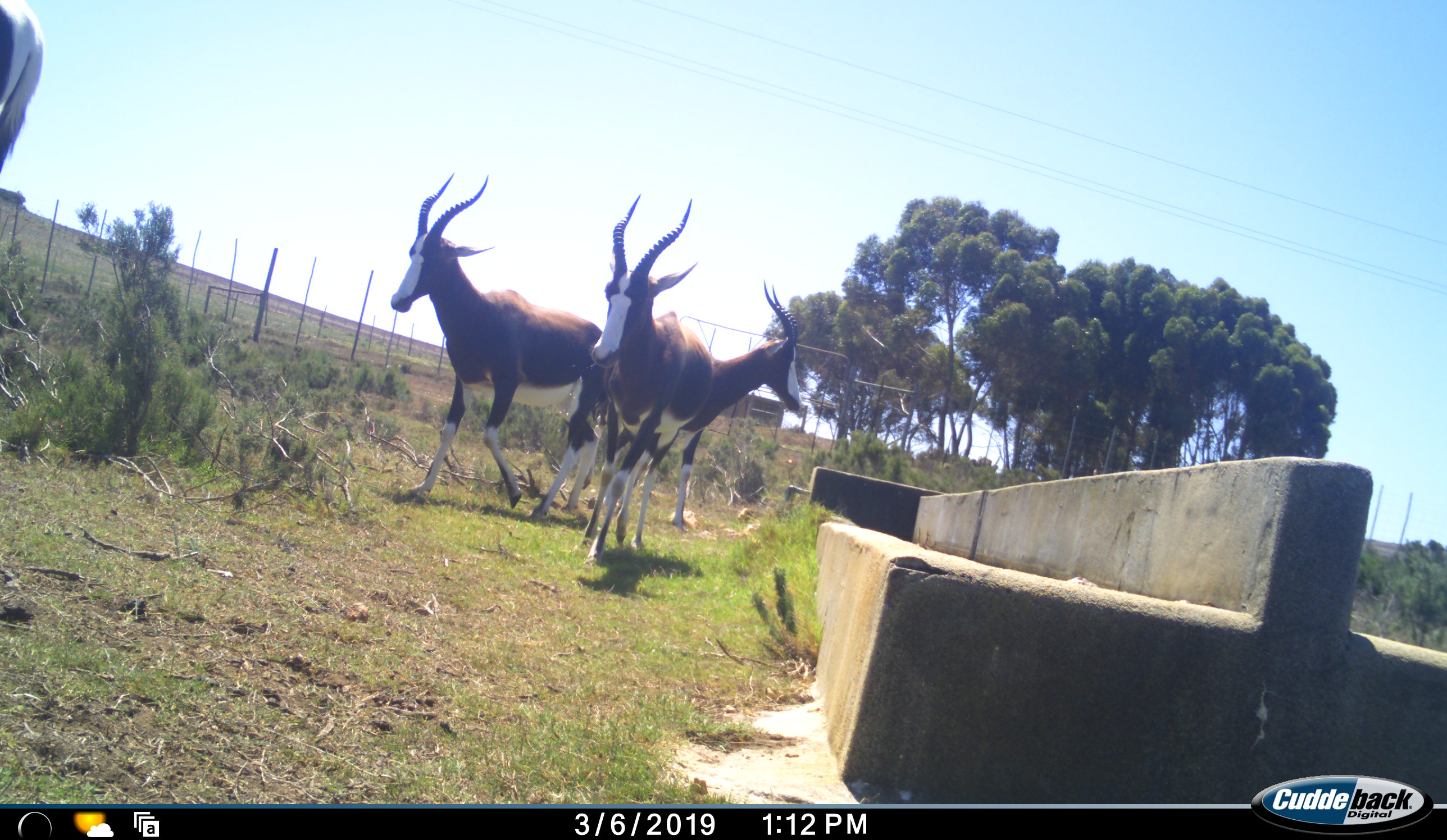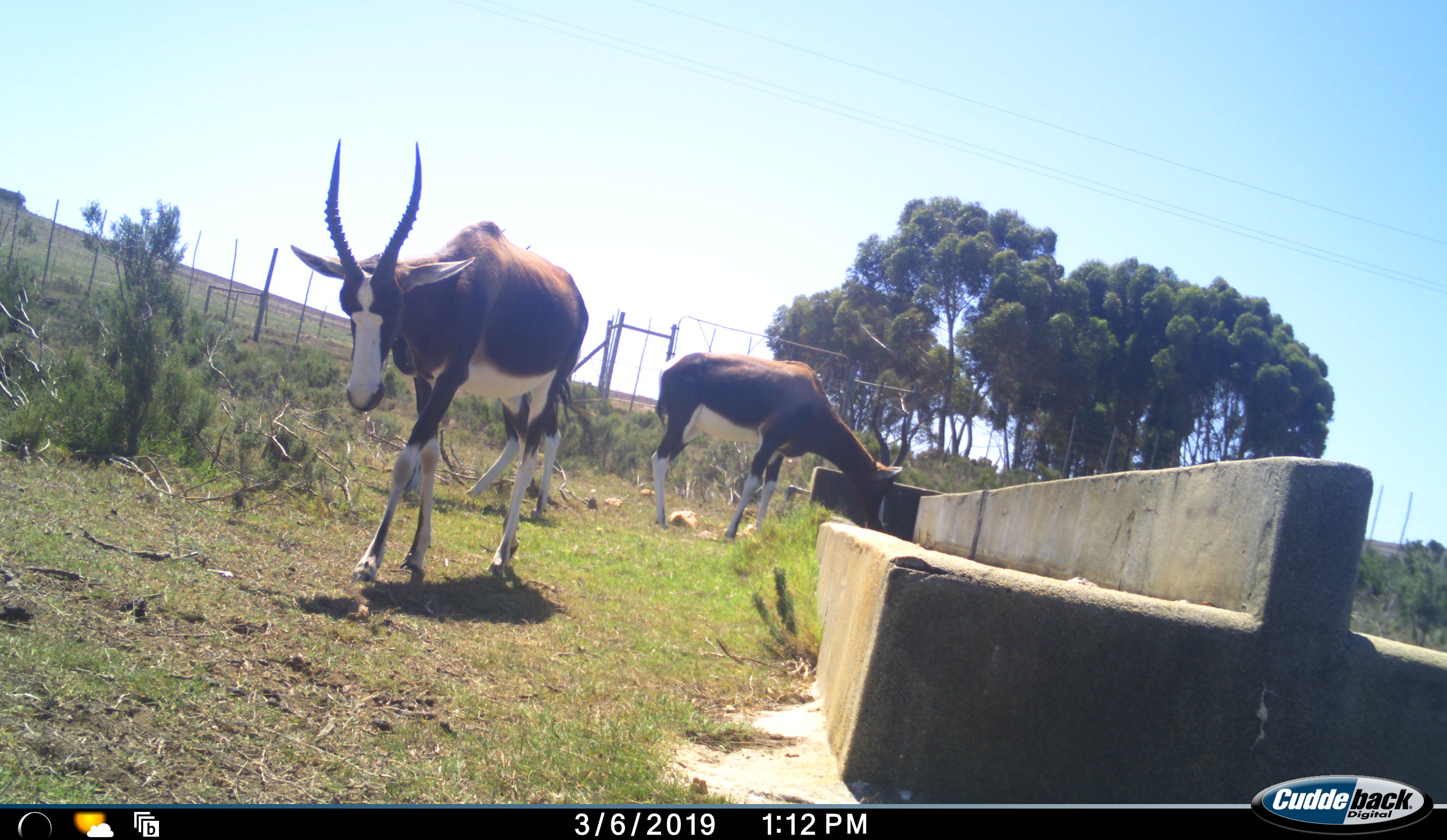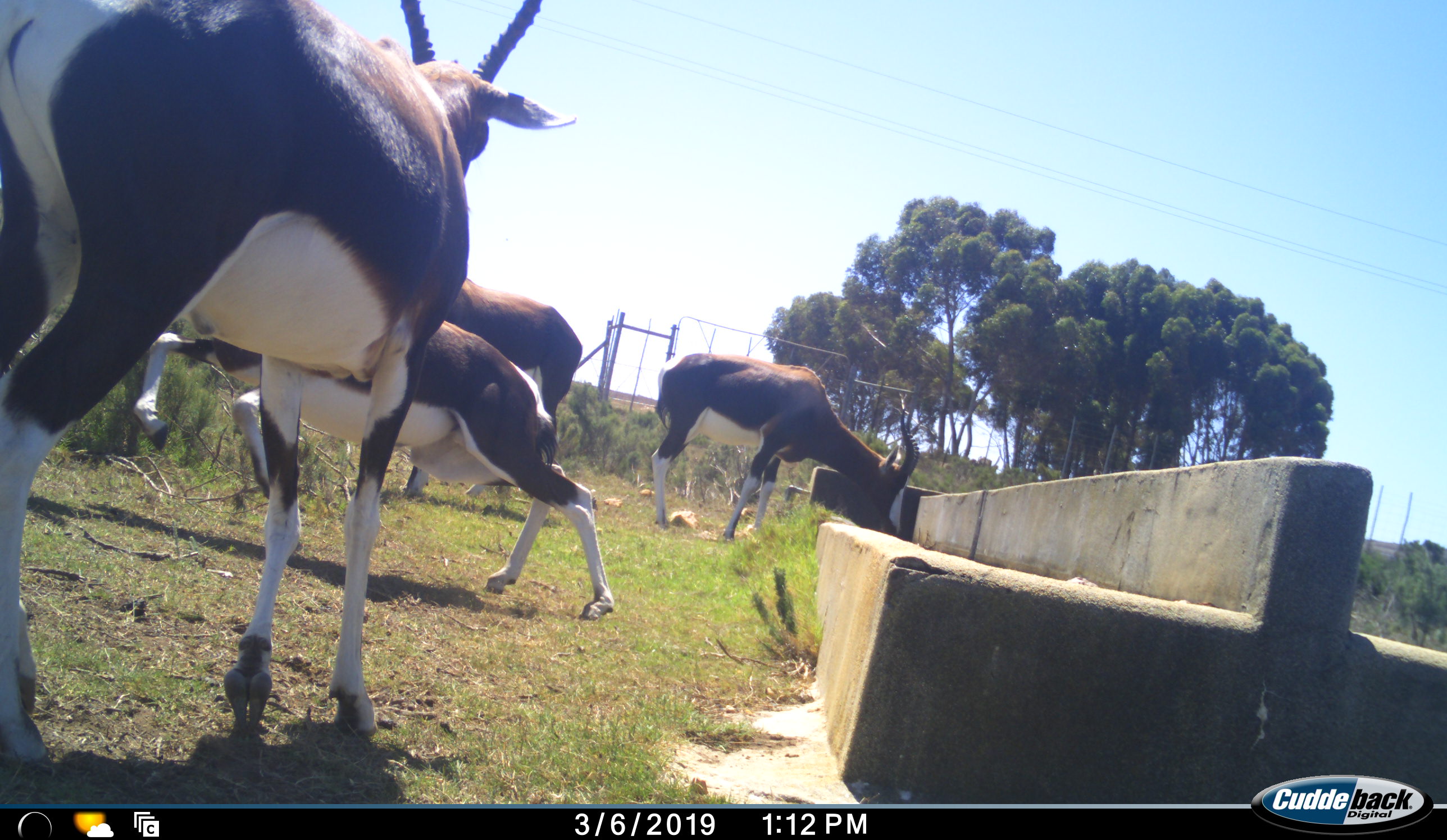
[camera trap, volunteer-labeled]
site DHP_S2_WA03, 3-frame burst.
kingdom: Animalia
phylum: Chordata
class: Mammalia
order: Artiodactyla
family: Bovidae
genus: Damaliscus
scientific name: Damaliscus pygargus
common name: bontebok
Bontebok (Damaliscus pygargus), count 4. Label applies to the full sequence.